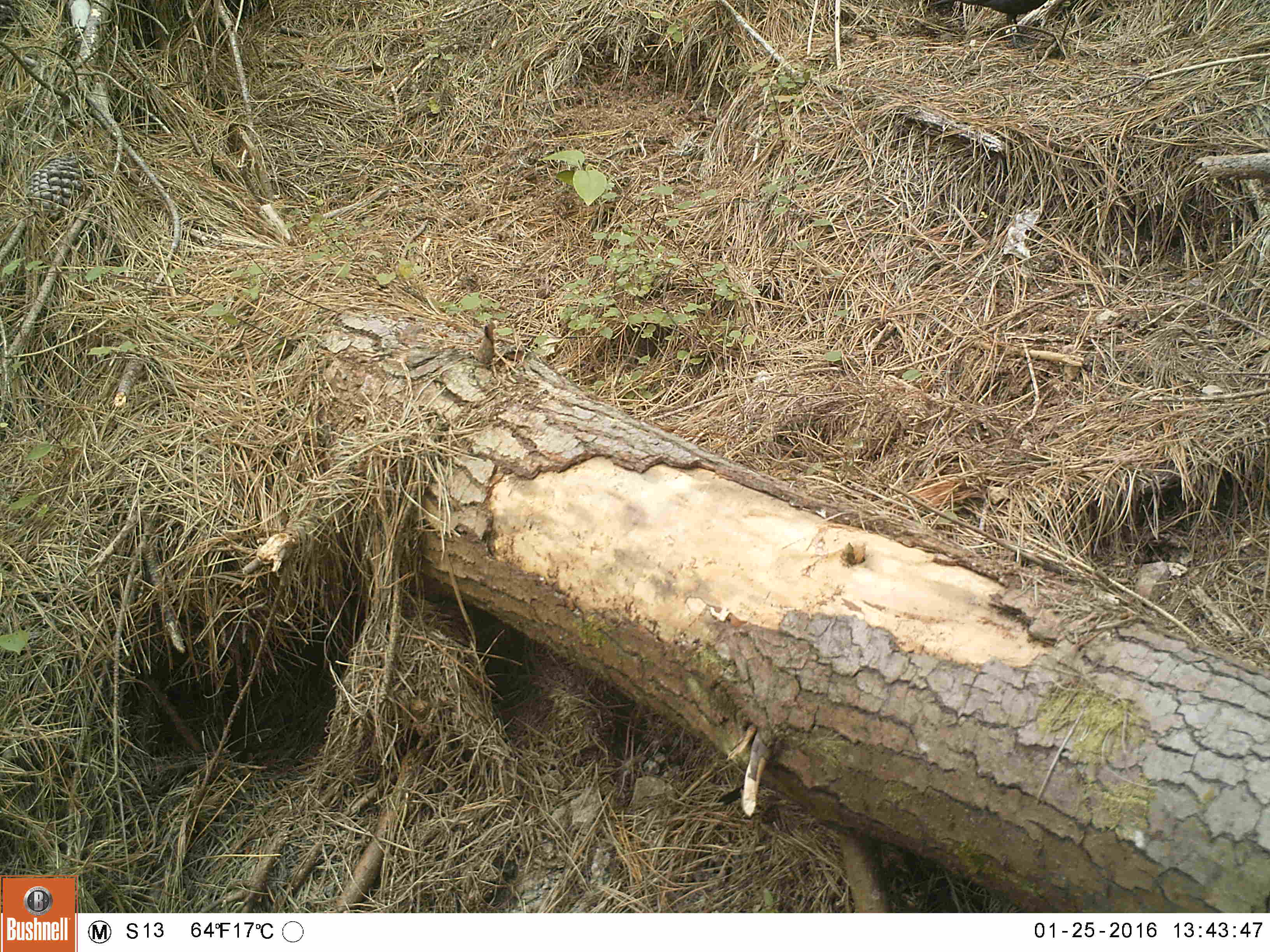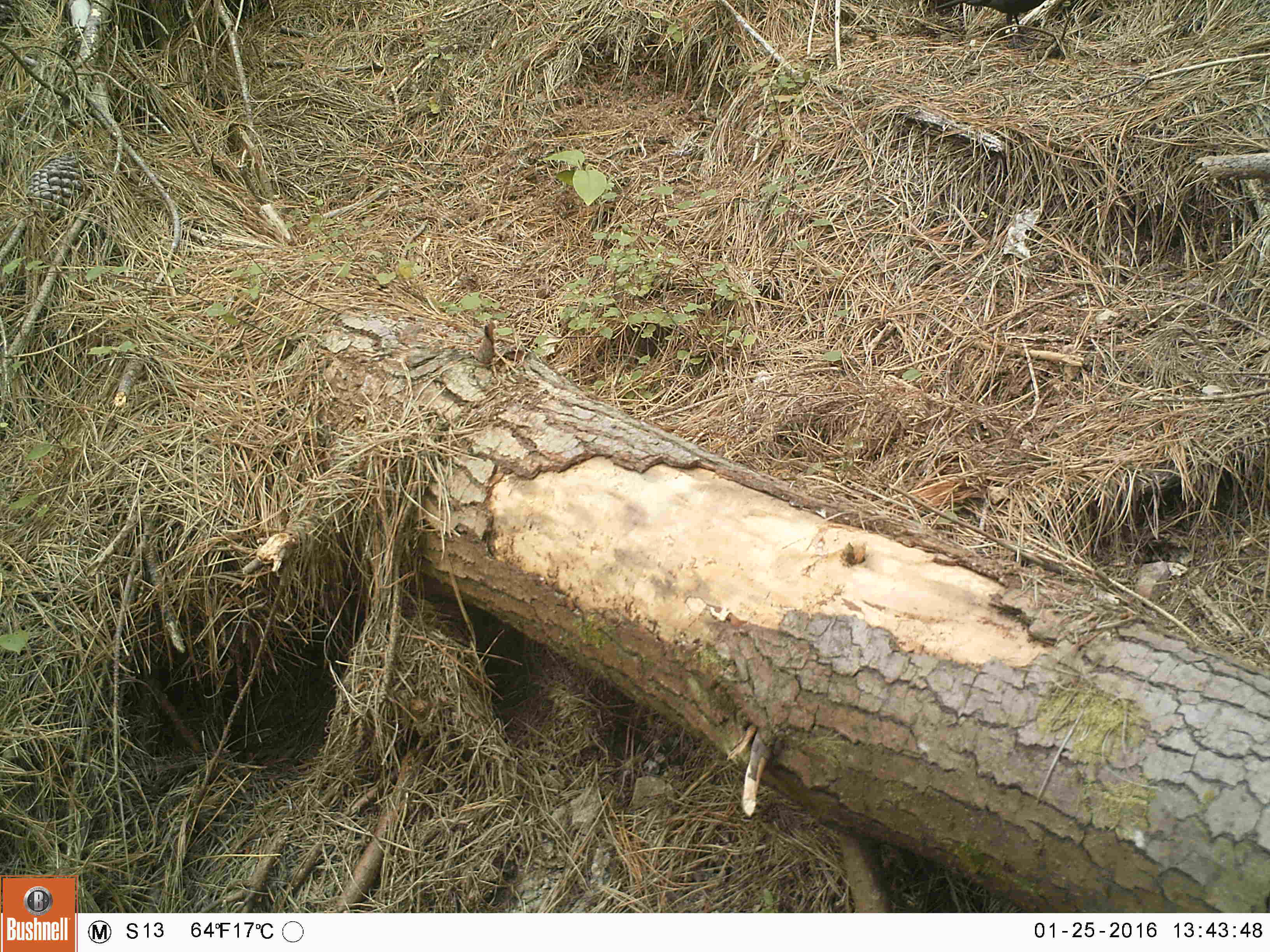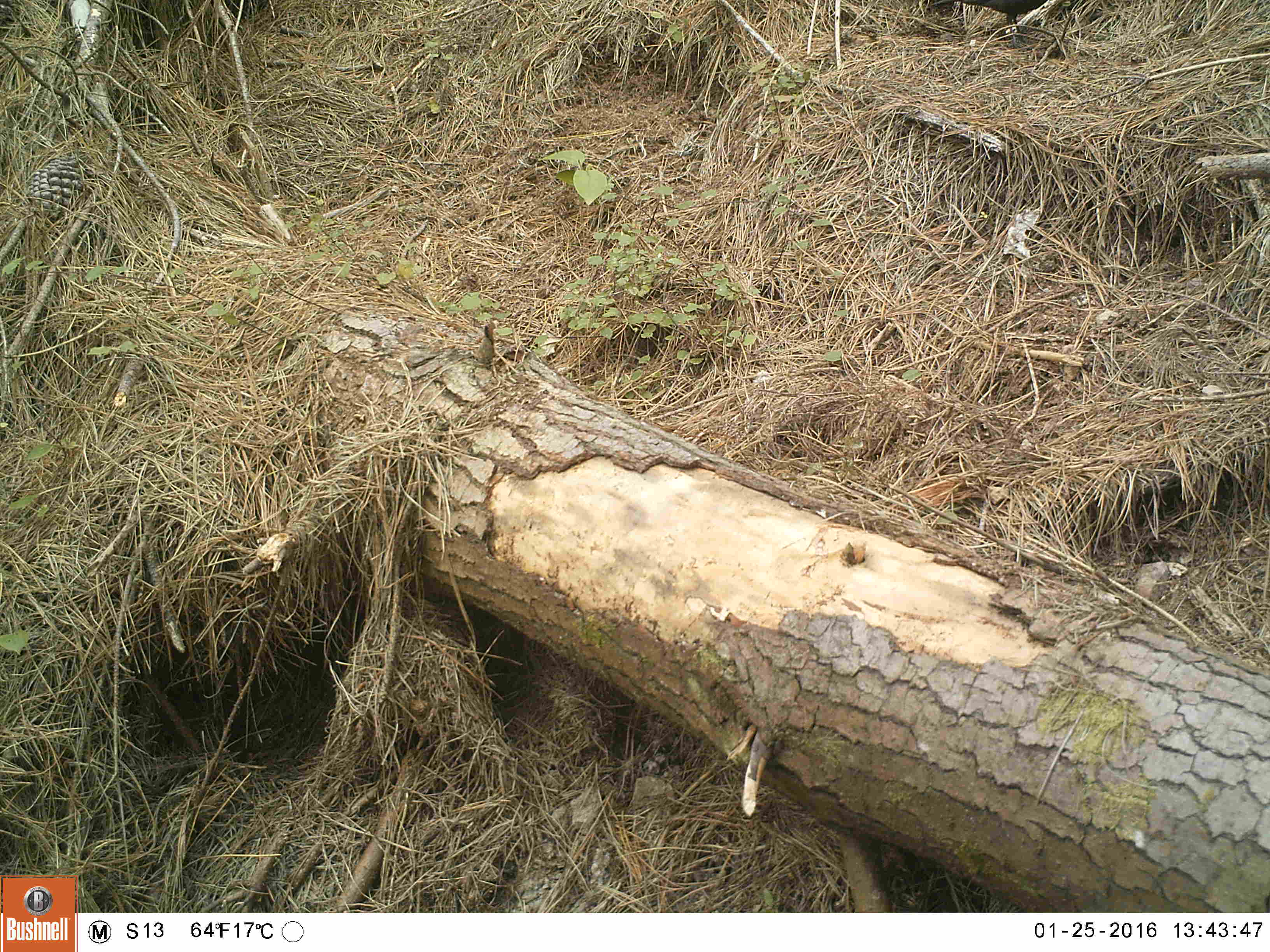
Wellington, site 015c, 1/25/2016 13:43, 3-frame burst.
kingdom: Animalia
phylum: Chordata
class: Aves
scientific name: Aves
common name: bird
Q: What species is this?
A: Bird (Aves).